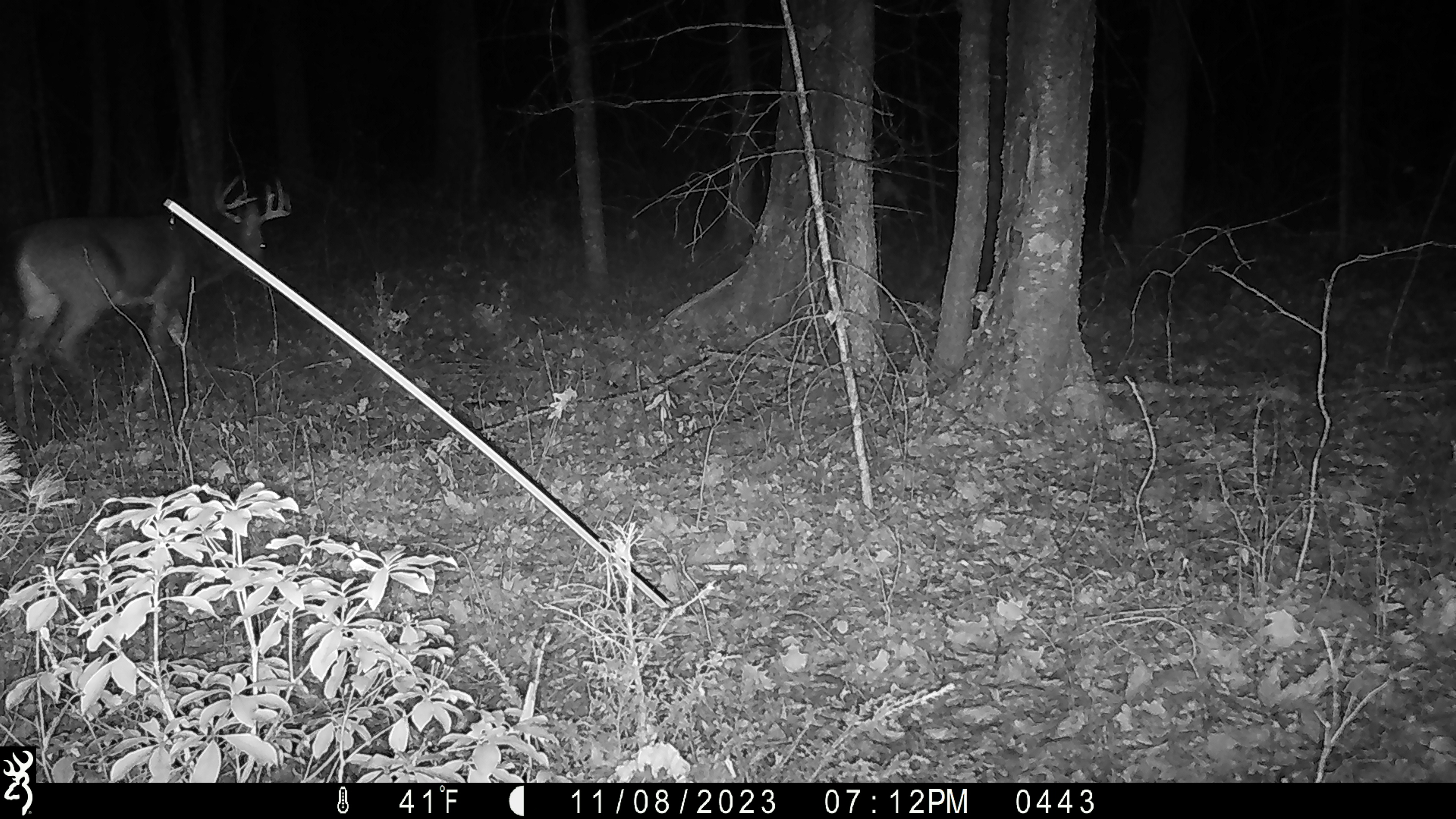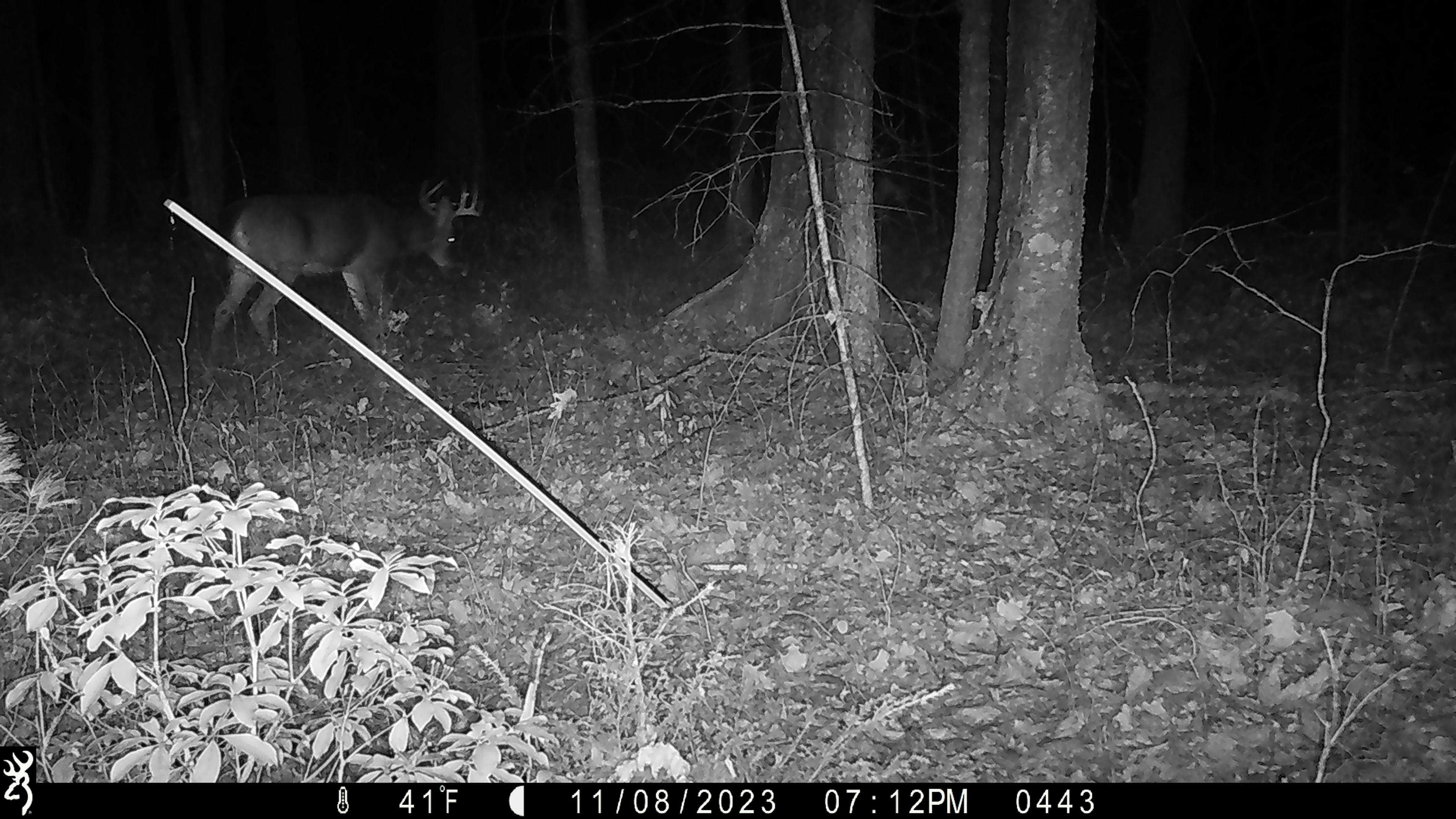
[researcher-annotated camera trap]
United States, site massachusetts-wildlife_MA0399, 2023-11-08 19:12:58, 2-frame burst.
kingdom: Animalia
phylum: Chordata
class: Mammalia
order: Artiodactyla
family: Cervidae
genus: Odocoileus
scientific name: Odocoileus virginianus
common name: white-tailed deer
White-tailed deer (Odocoileus virginianus).